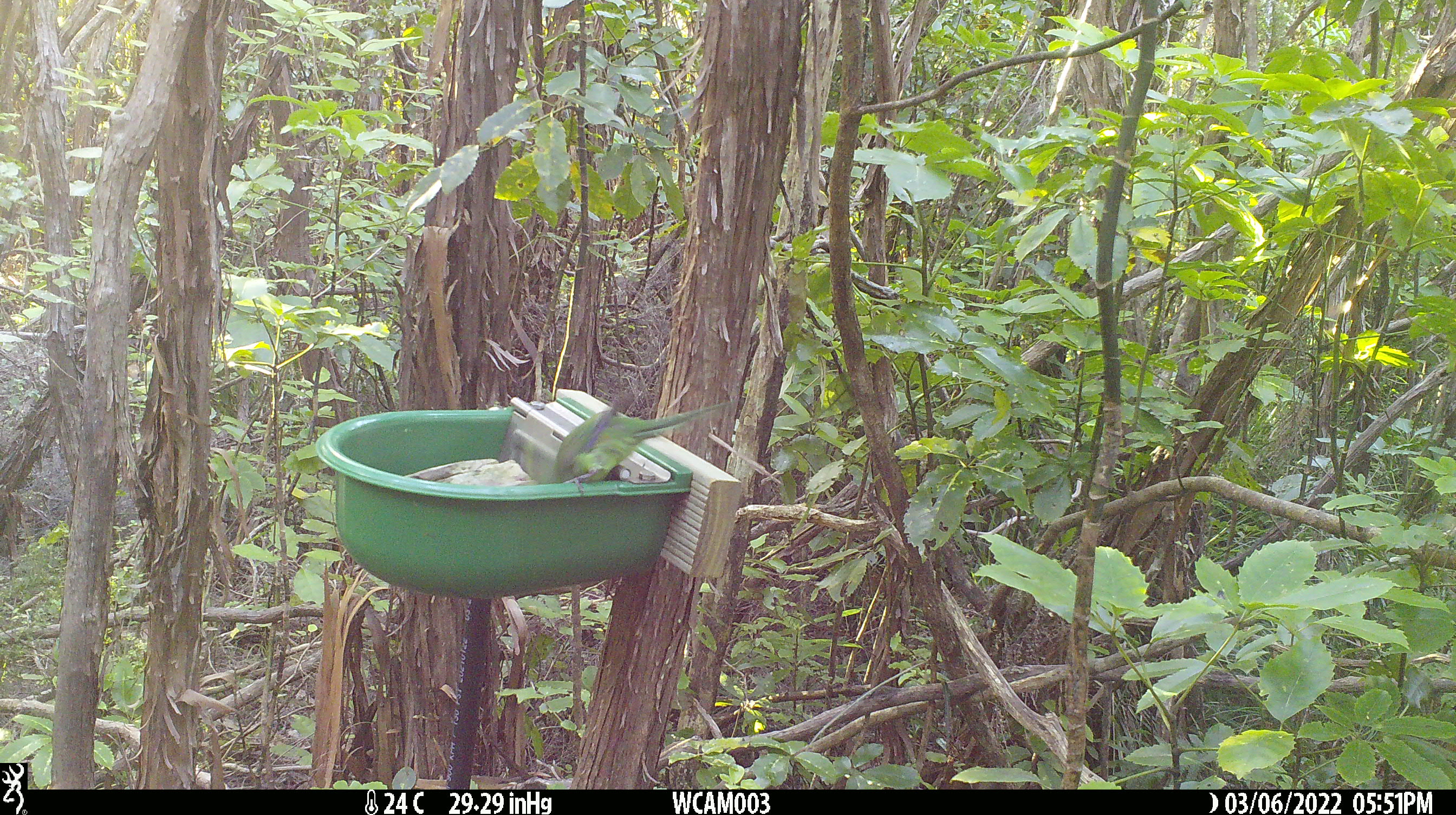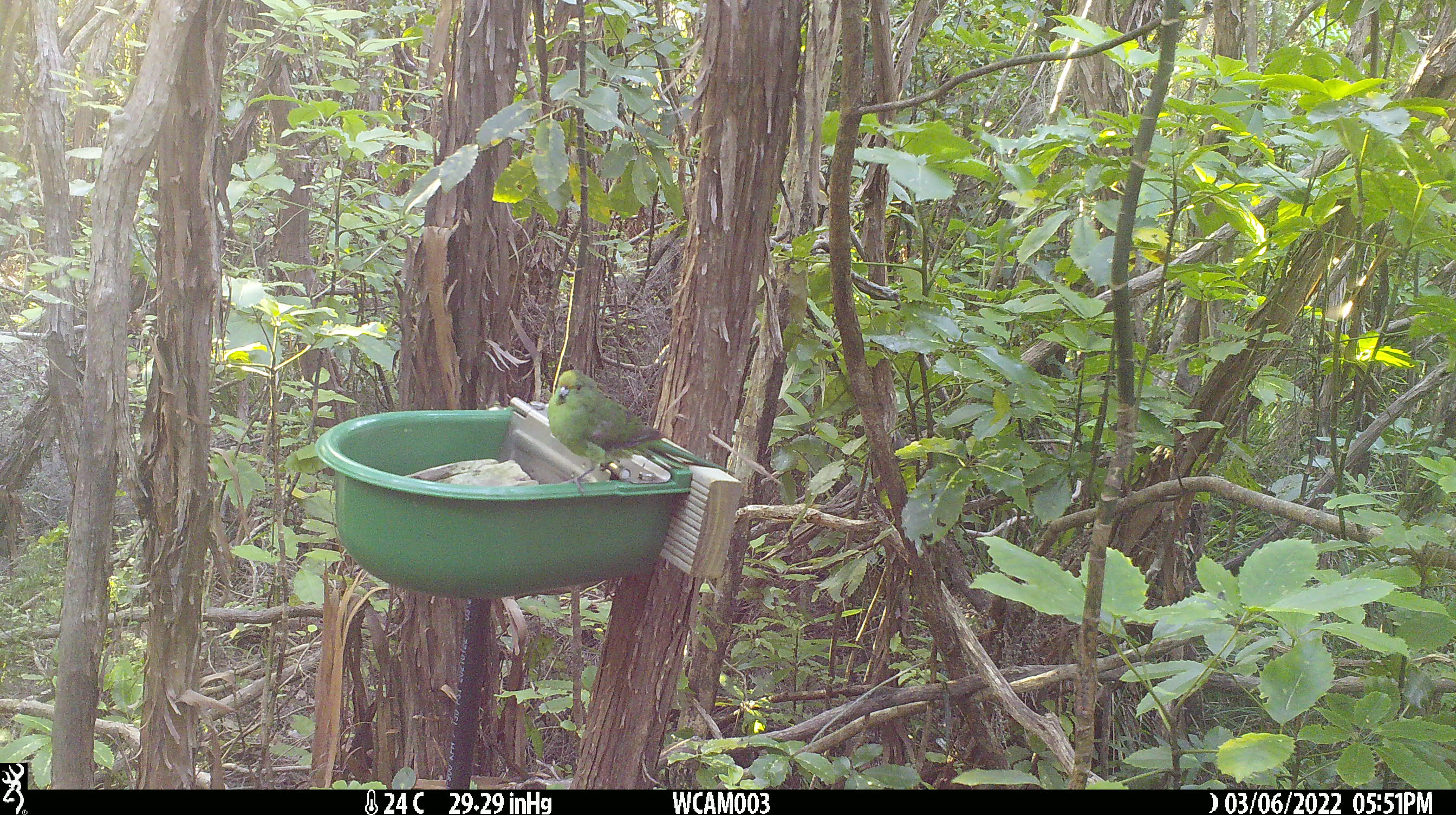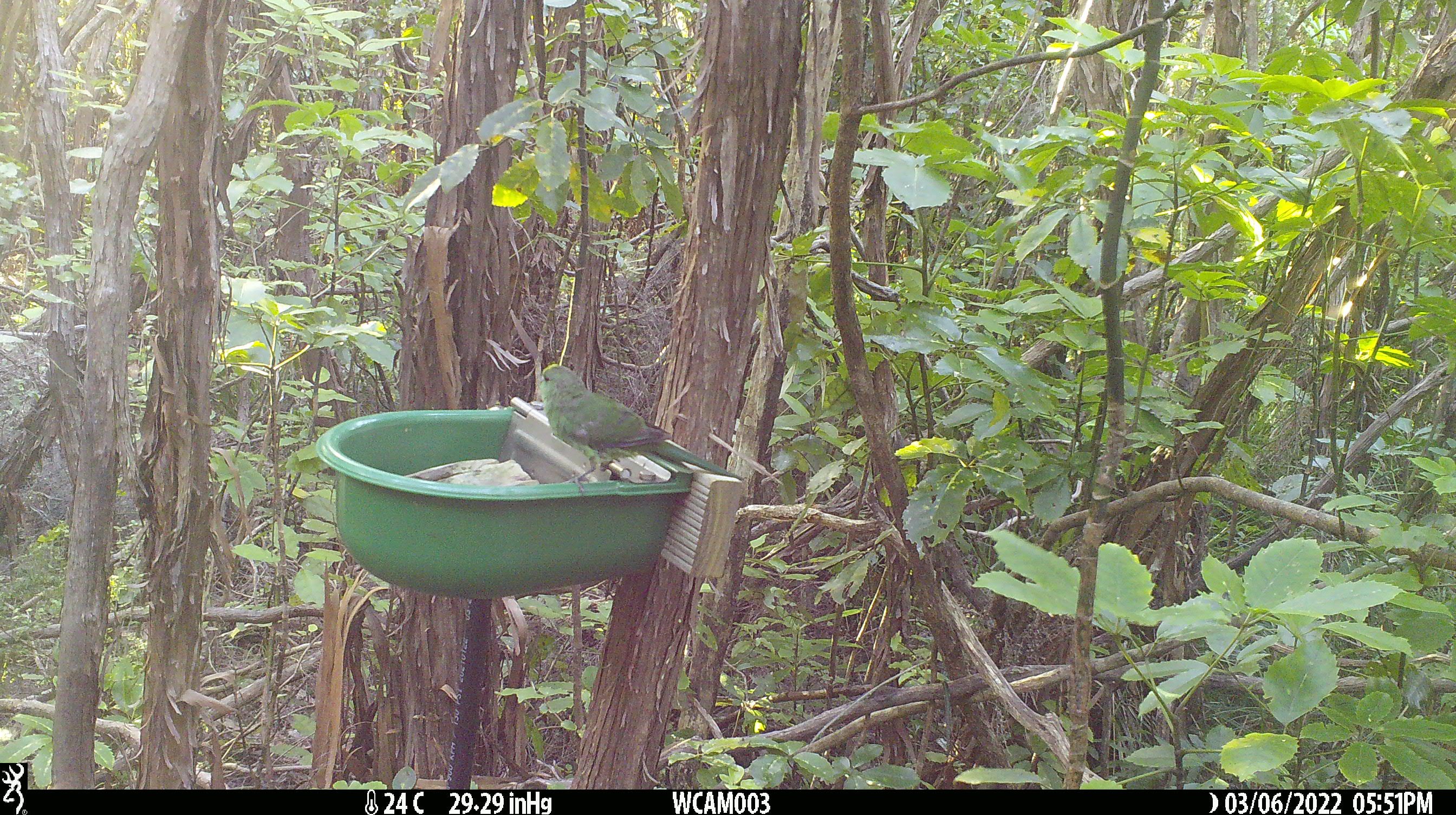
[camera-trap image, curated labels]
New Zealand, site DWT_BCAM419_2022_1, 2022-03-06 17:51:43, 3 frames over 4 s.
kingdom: Animalia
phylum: Chordata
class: Aves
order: Psittaciformes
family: Psittaculidae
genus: Cyanoramphus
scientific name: Cyanoramphus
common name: parakeet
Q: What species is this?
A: Parakeet (Cyanoramphus).